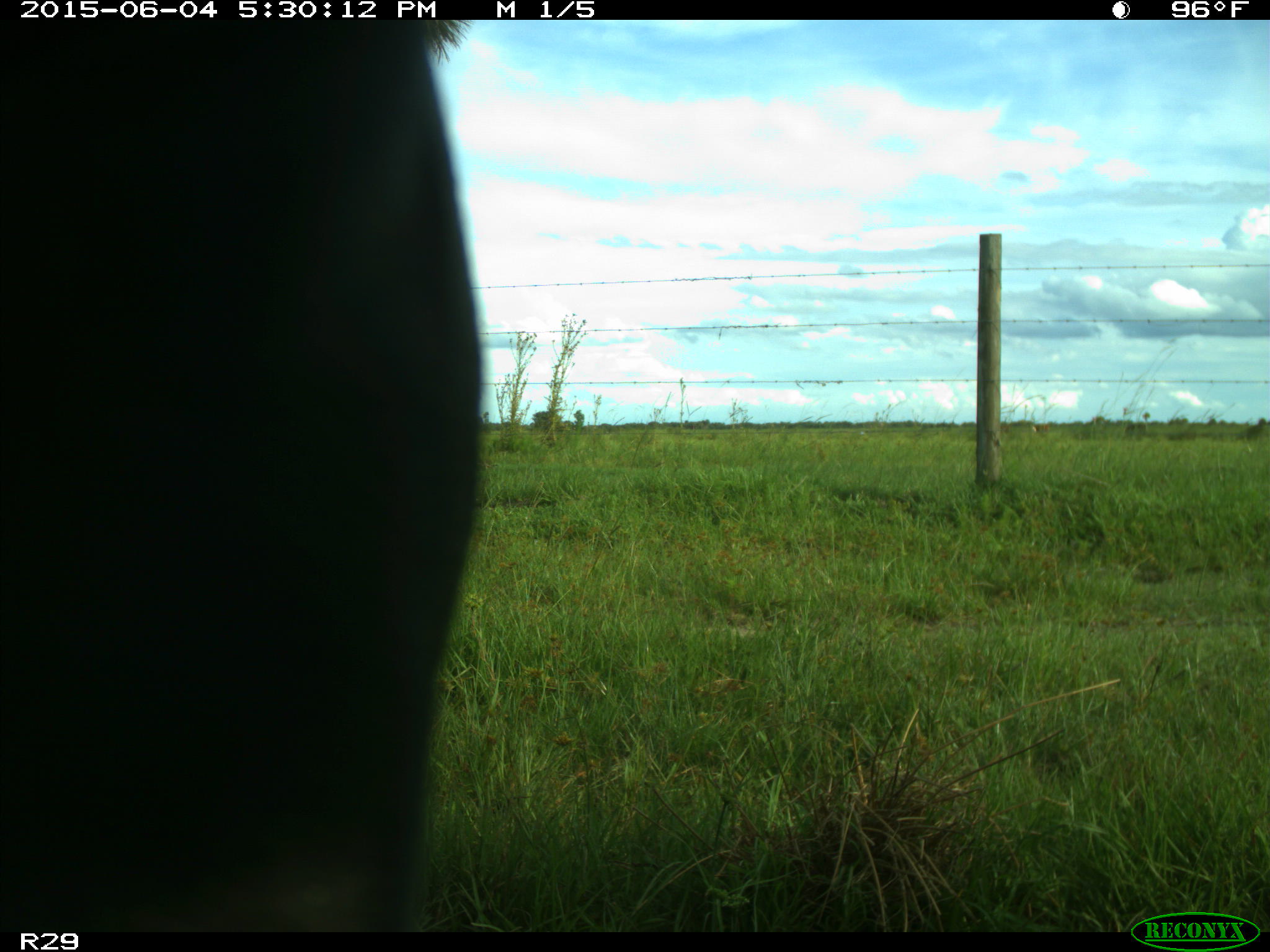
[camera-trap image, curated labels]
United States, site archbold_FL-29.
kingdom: Animalia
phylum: Chordata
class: Mammalia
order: Artiodactyla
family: Bovidae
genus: Bos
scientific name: Bos taurus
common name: domestic cow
Bos taurus (domestic cow).